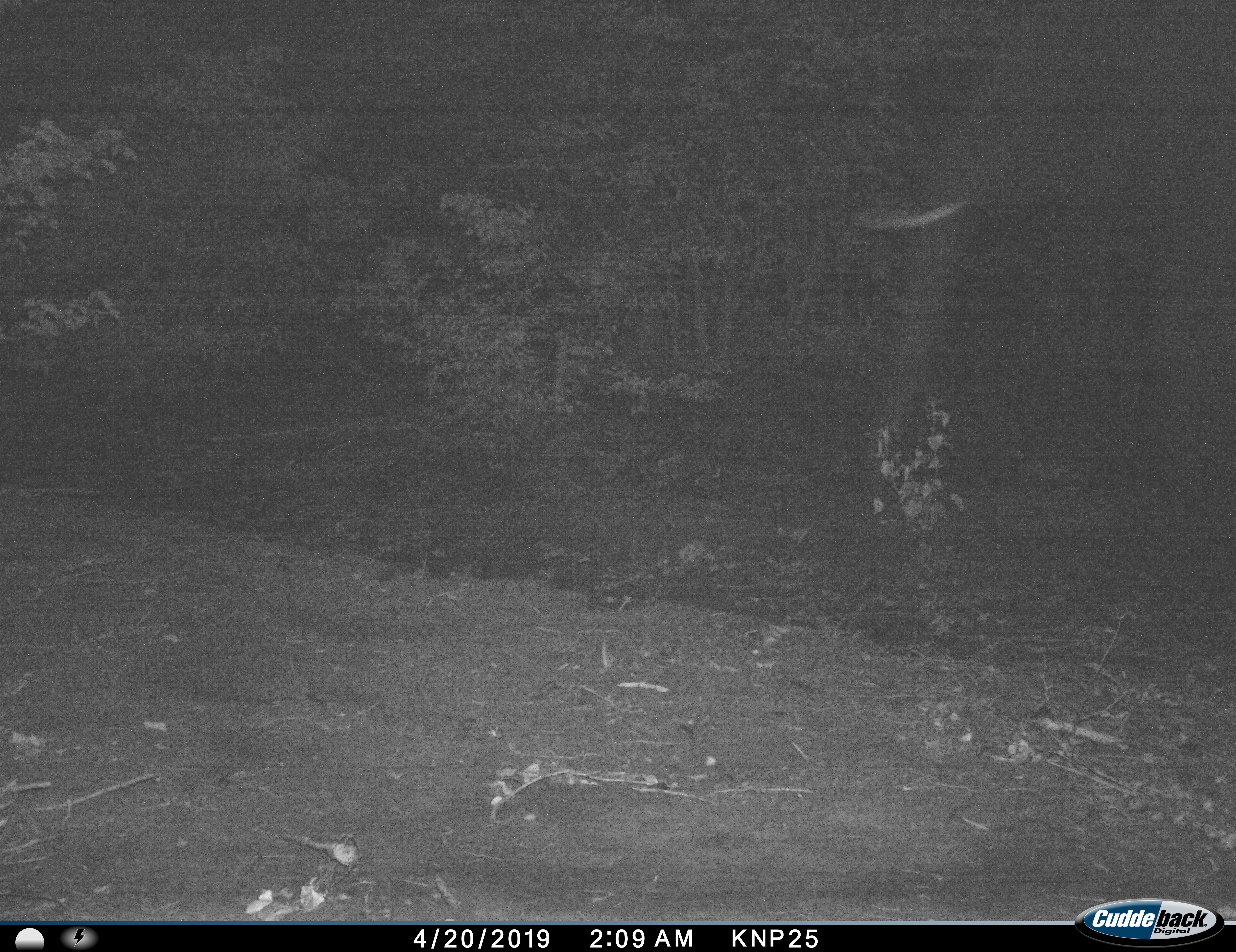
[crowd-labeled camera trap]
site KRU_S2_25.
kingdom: Animalia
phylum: Chordata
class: Mammalia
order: Proboscidea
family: Elephantidae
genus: Loxodonta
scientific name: Loxodonta africana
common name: african bush elephant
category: elephant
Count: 1.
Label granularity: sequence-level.